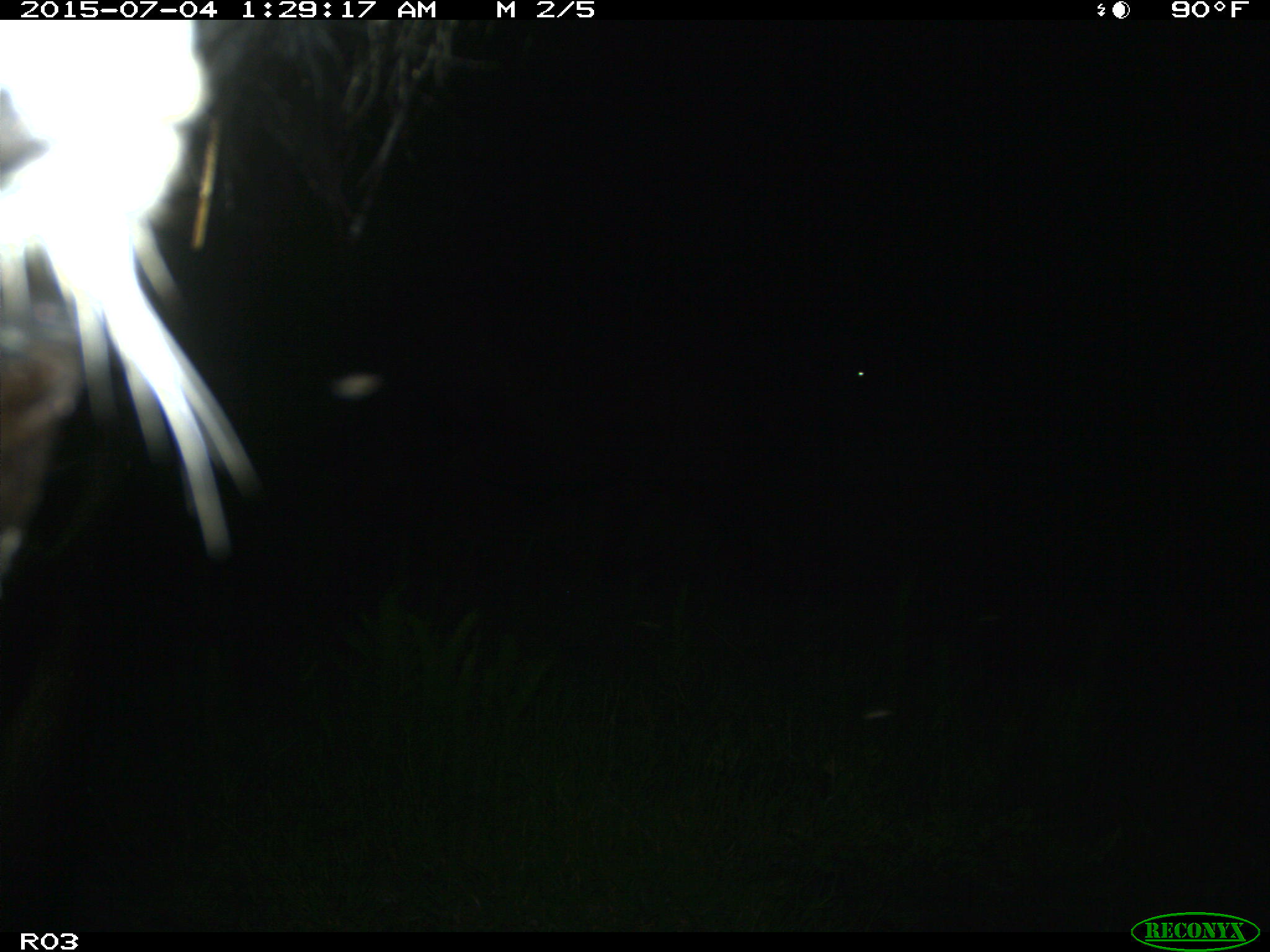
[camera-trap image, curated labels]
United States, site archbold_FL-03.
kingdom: Animalia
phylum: Chordata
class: Mammalia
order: Artiodactyla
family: Bovidae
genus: Bos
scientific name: Bos taurus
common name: domestic cow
Bos taurus (domestic cow).